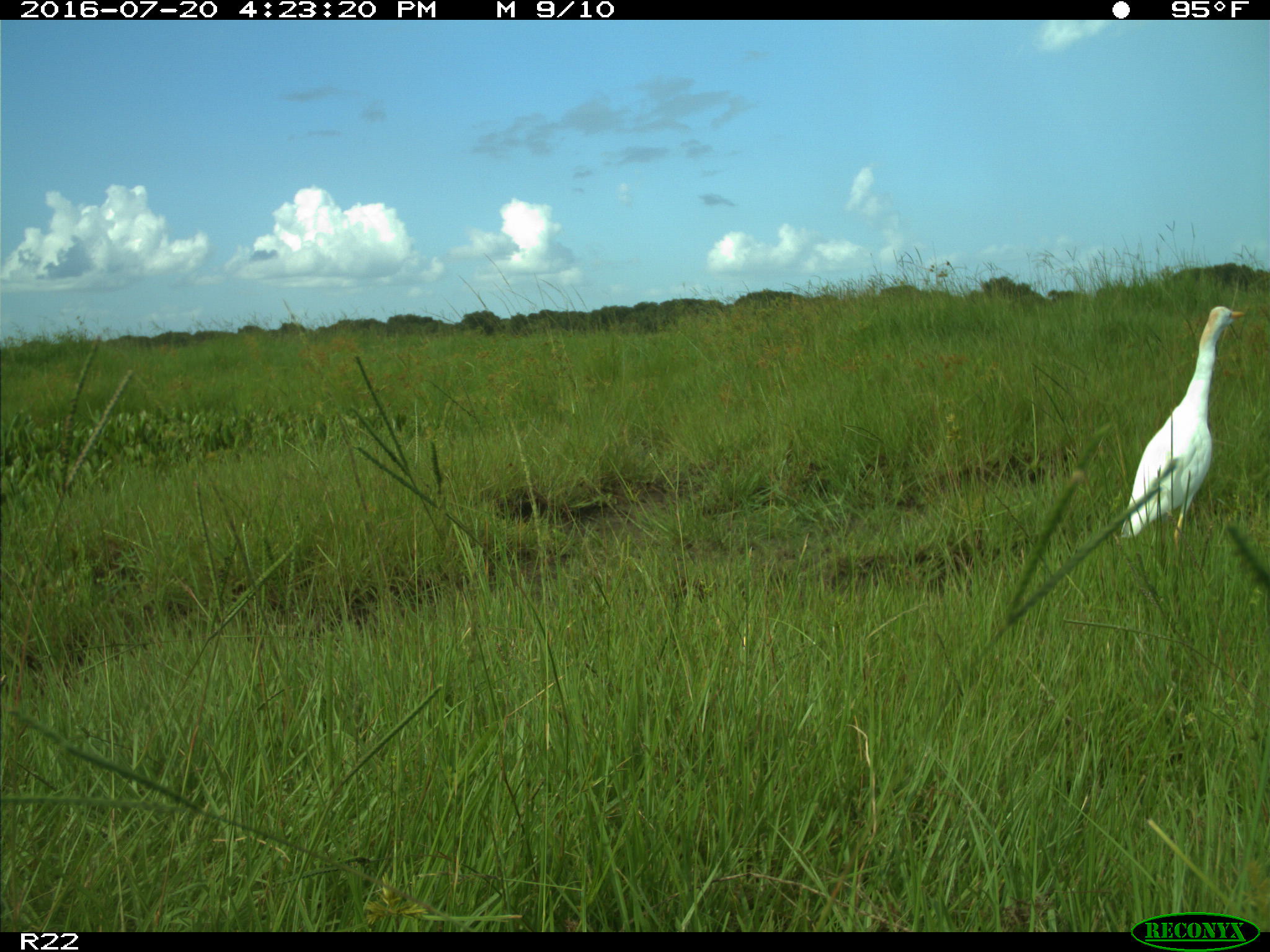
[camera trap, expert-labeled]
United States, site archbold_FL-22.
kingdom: Animalia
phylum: Chordata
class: Aves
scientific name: Aves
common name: birds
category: unidentified bird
Unidentified bird (birds) (Aves).